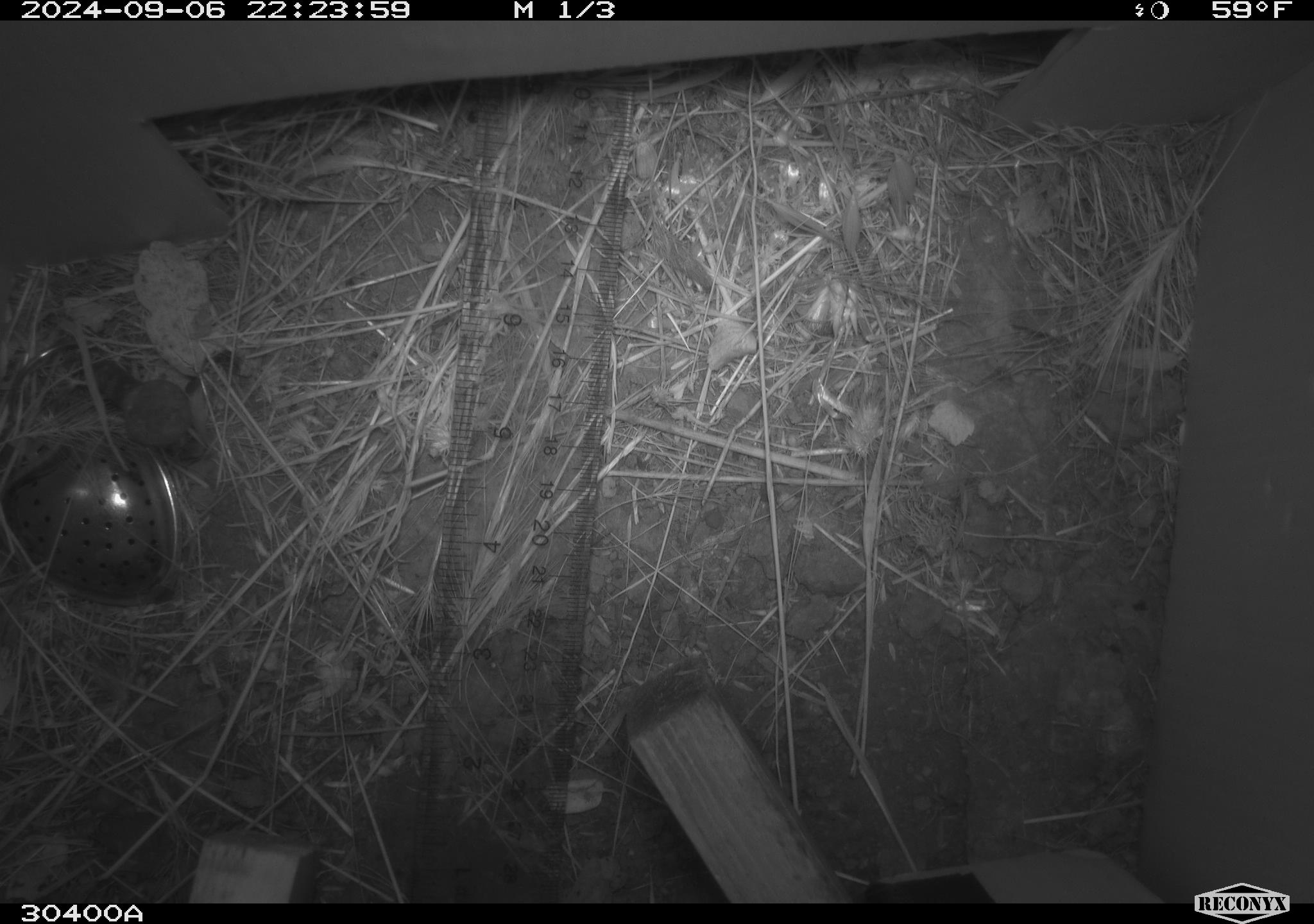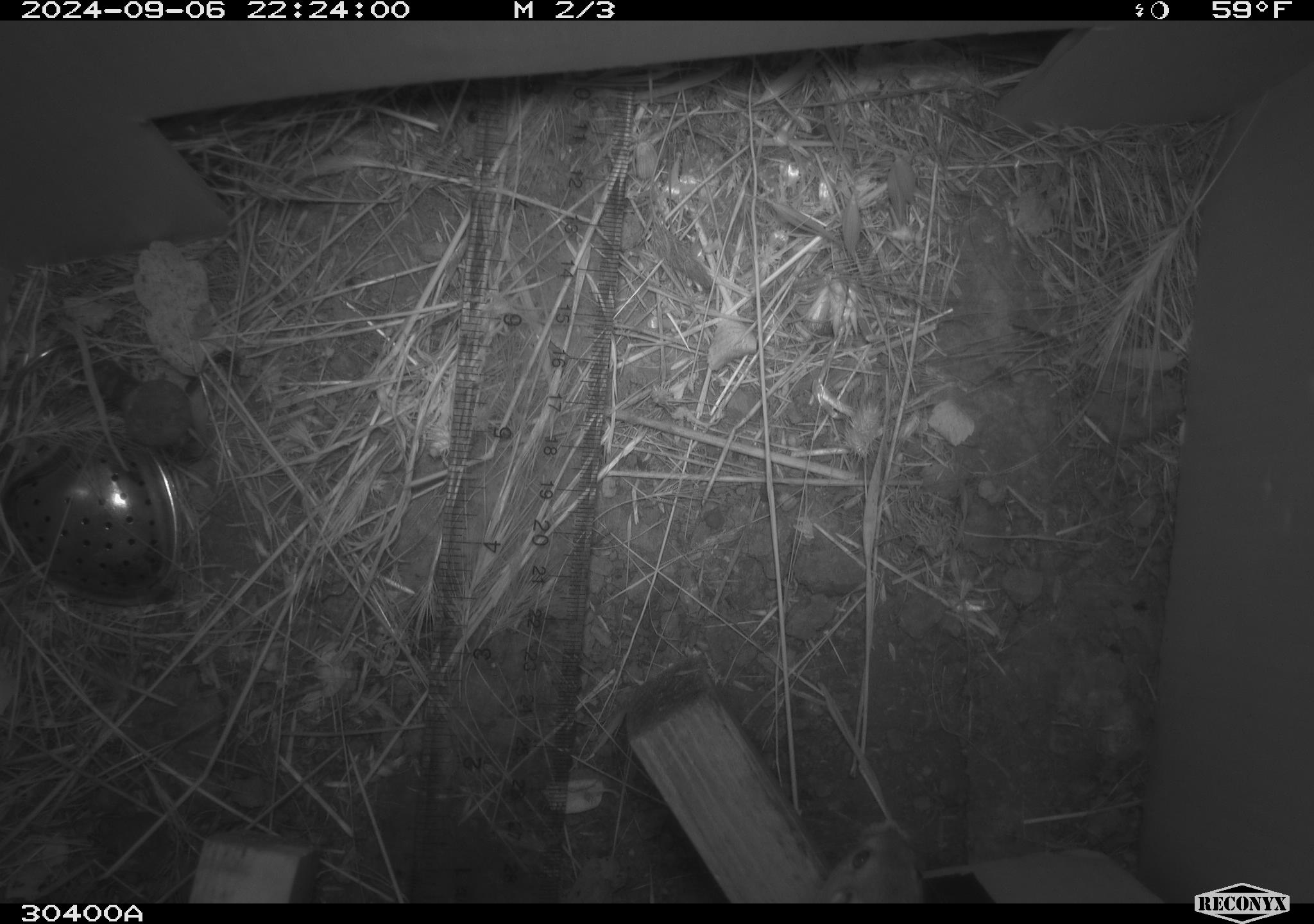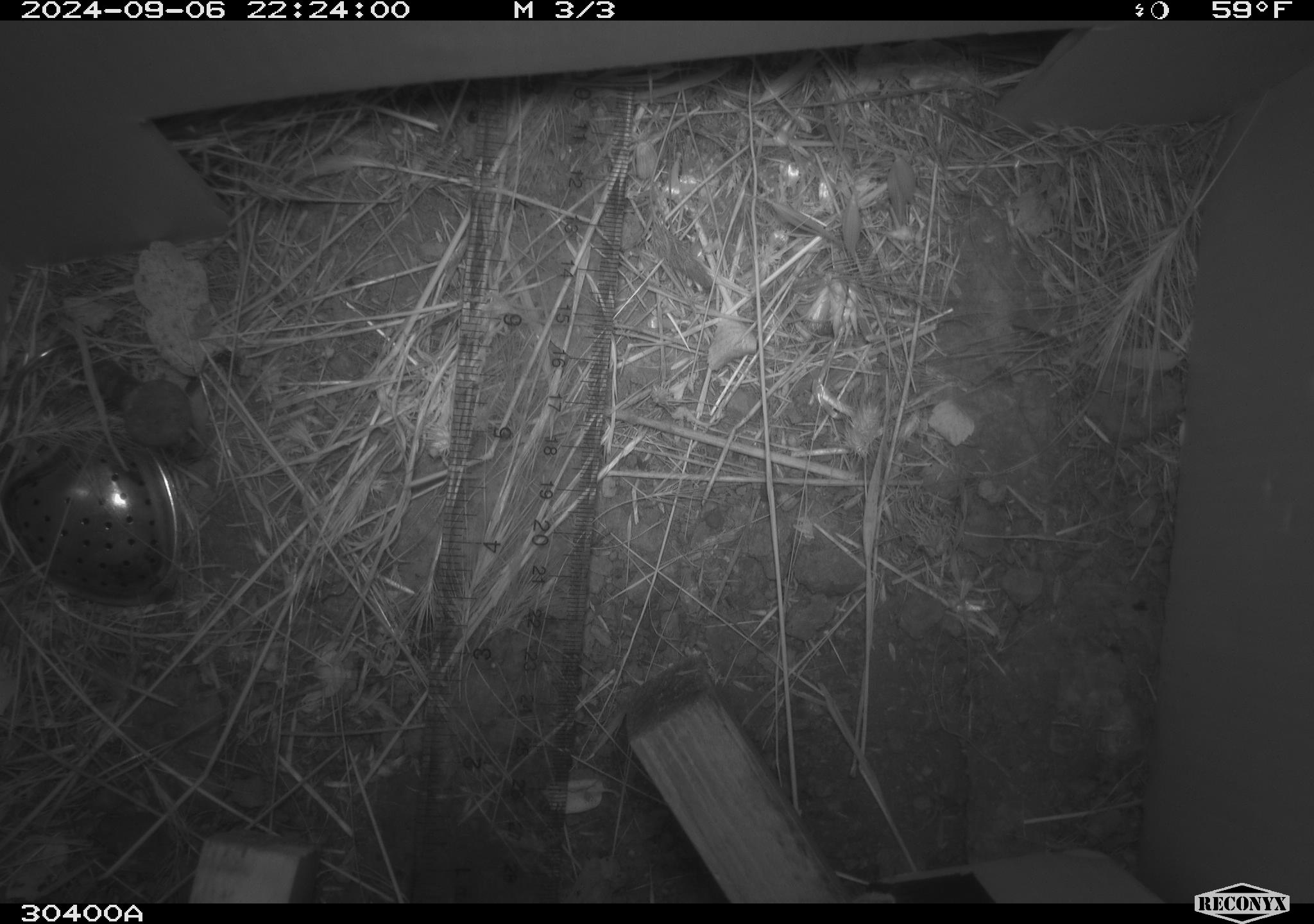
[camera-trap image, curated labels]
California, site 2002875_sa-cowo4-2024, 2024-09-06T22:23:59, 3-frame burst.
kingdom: Animalia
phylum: Chordata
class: Mammalia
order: Rodentia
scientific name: Rodentia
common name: mouse species